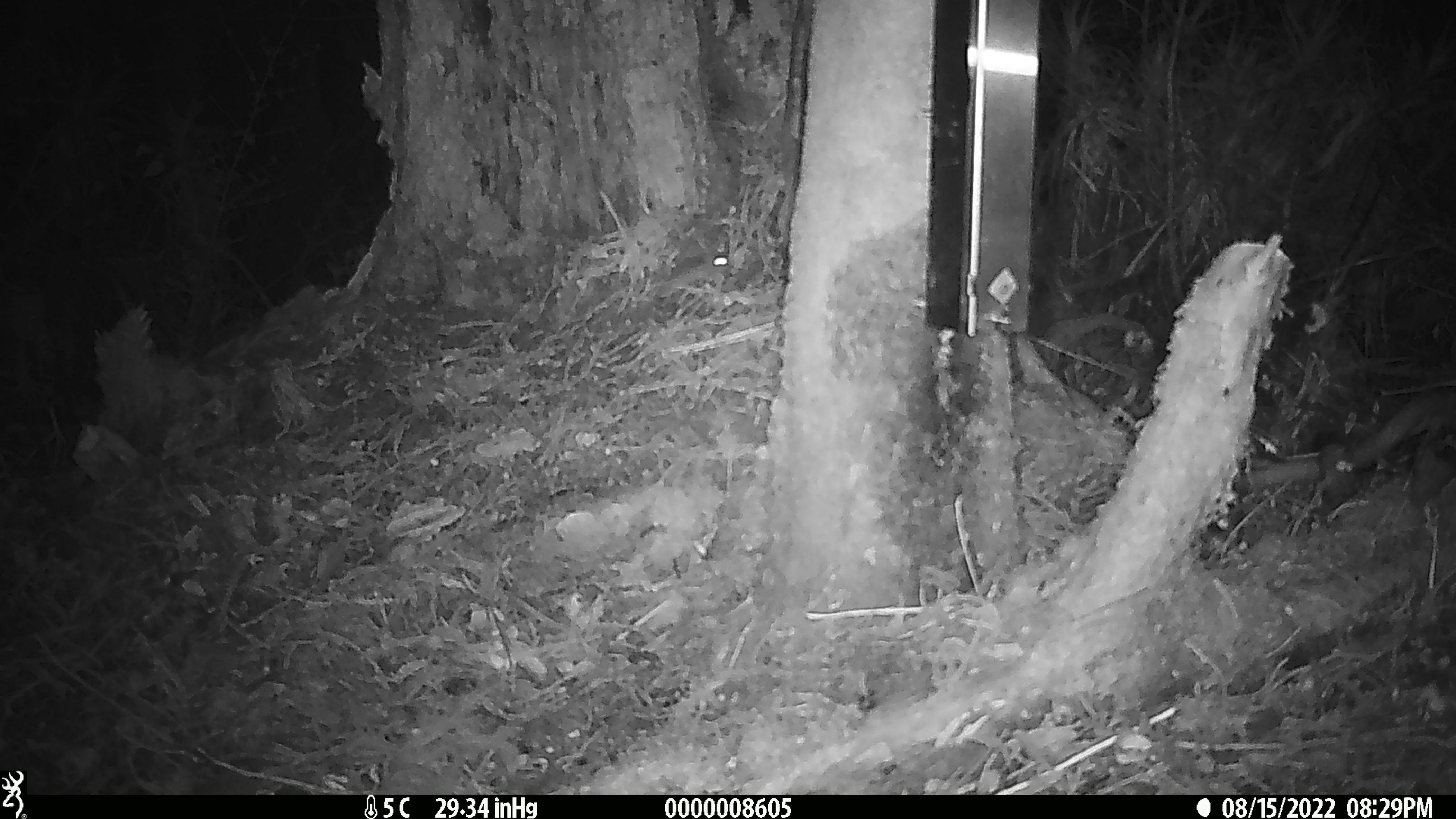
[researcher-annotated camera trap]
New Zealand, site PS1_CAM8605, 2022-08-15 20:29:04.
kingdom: Animalia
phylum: Chordata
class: Mammalia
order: Rodentia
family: Muridae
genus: Mus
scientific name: Mus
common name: mouse